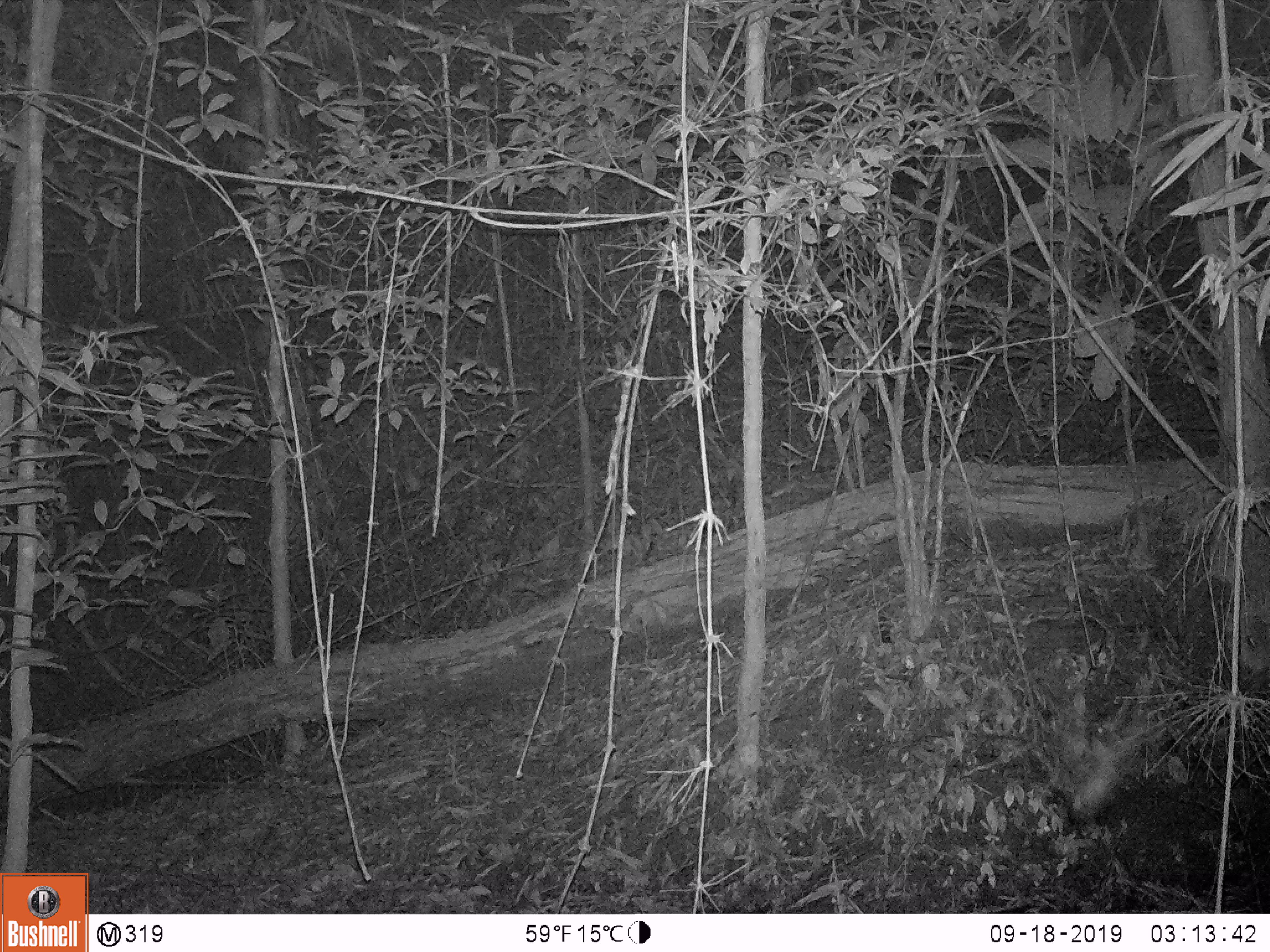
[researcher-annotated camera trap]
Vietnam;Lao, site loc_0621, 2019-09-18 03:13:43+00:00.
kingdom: Animalia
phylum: Chordata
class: Aves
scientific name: Aves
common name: bird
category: unidentified bird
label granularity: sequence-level